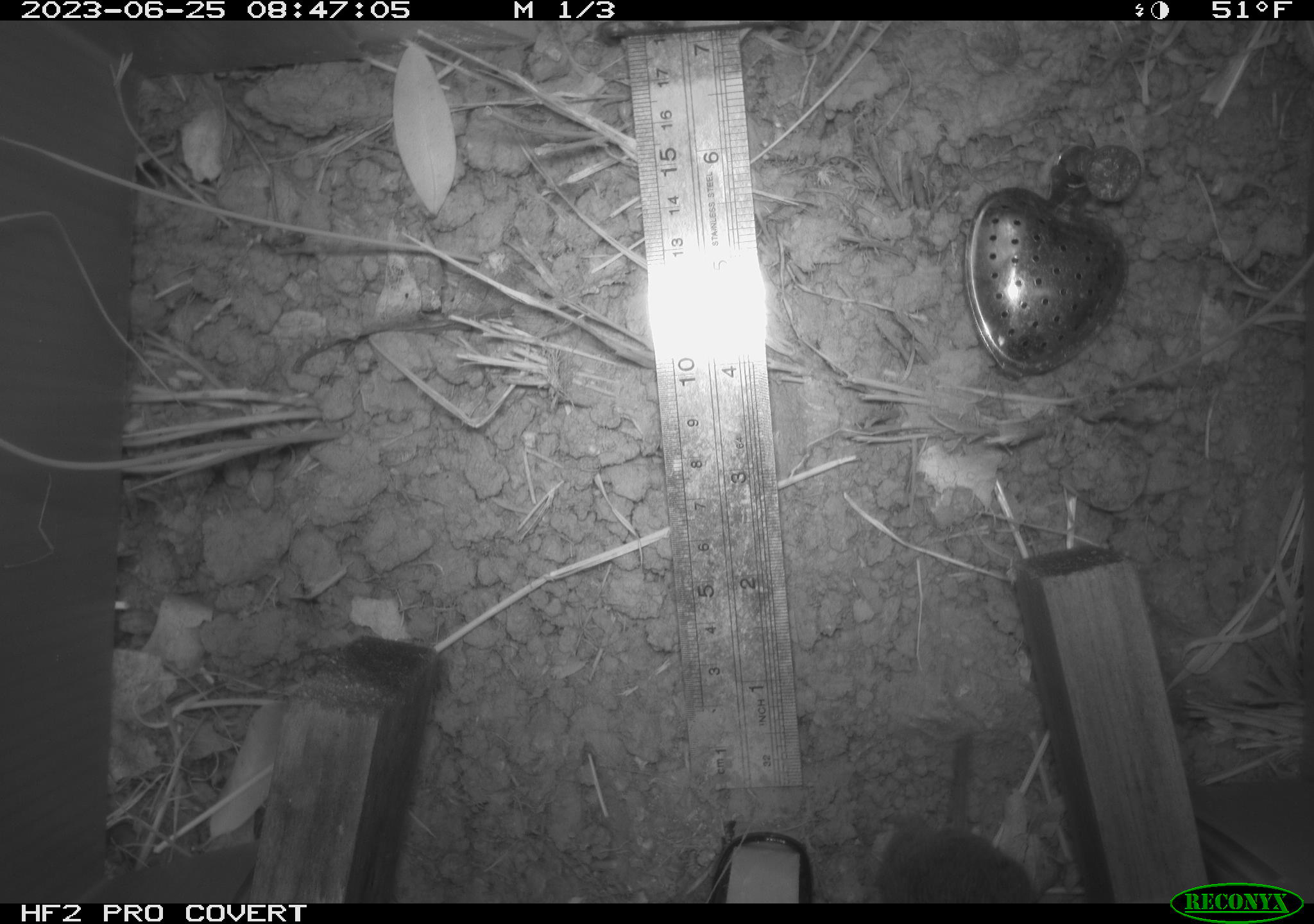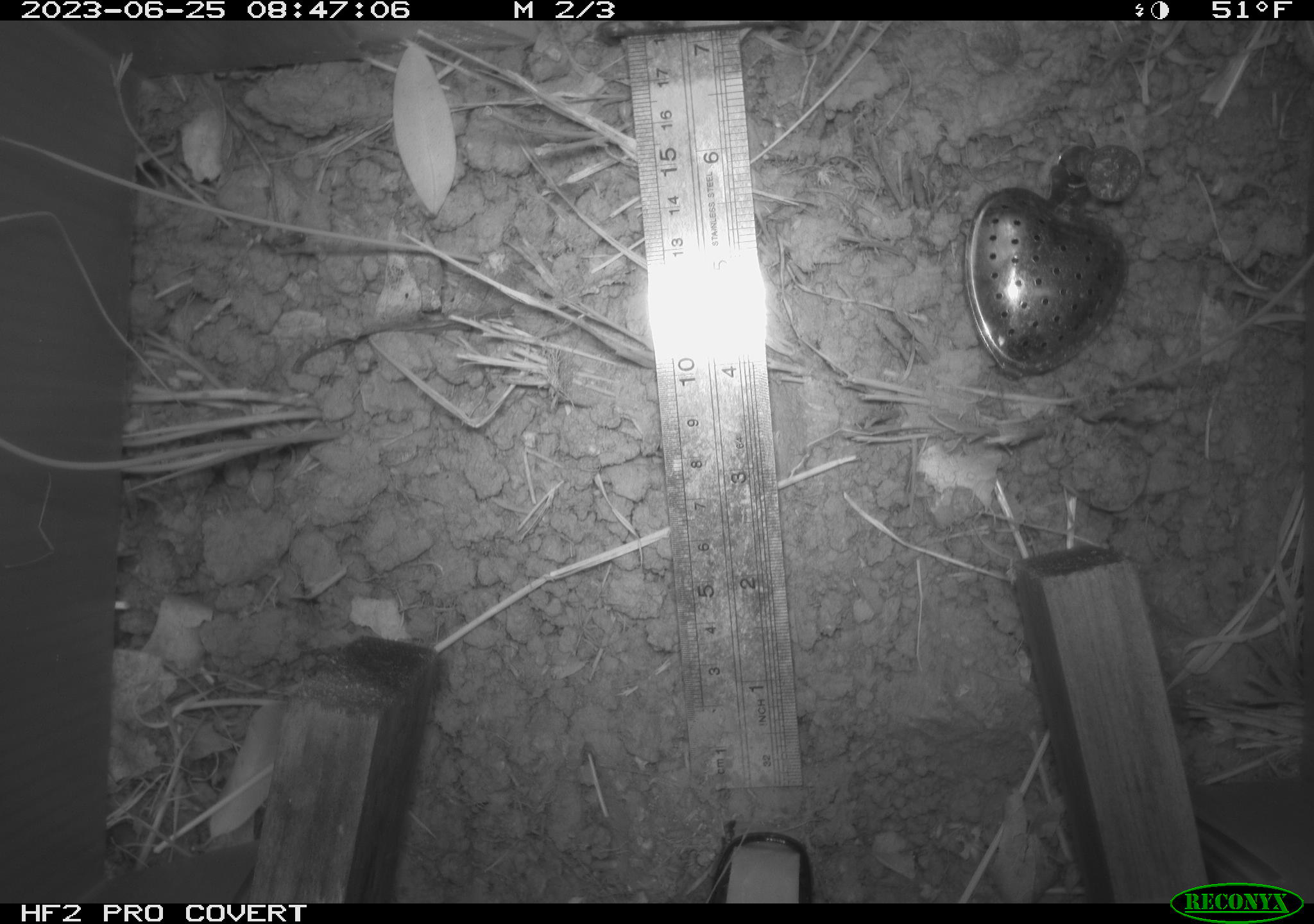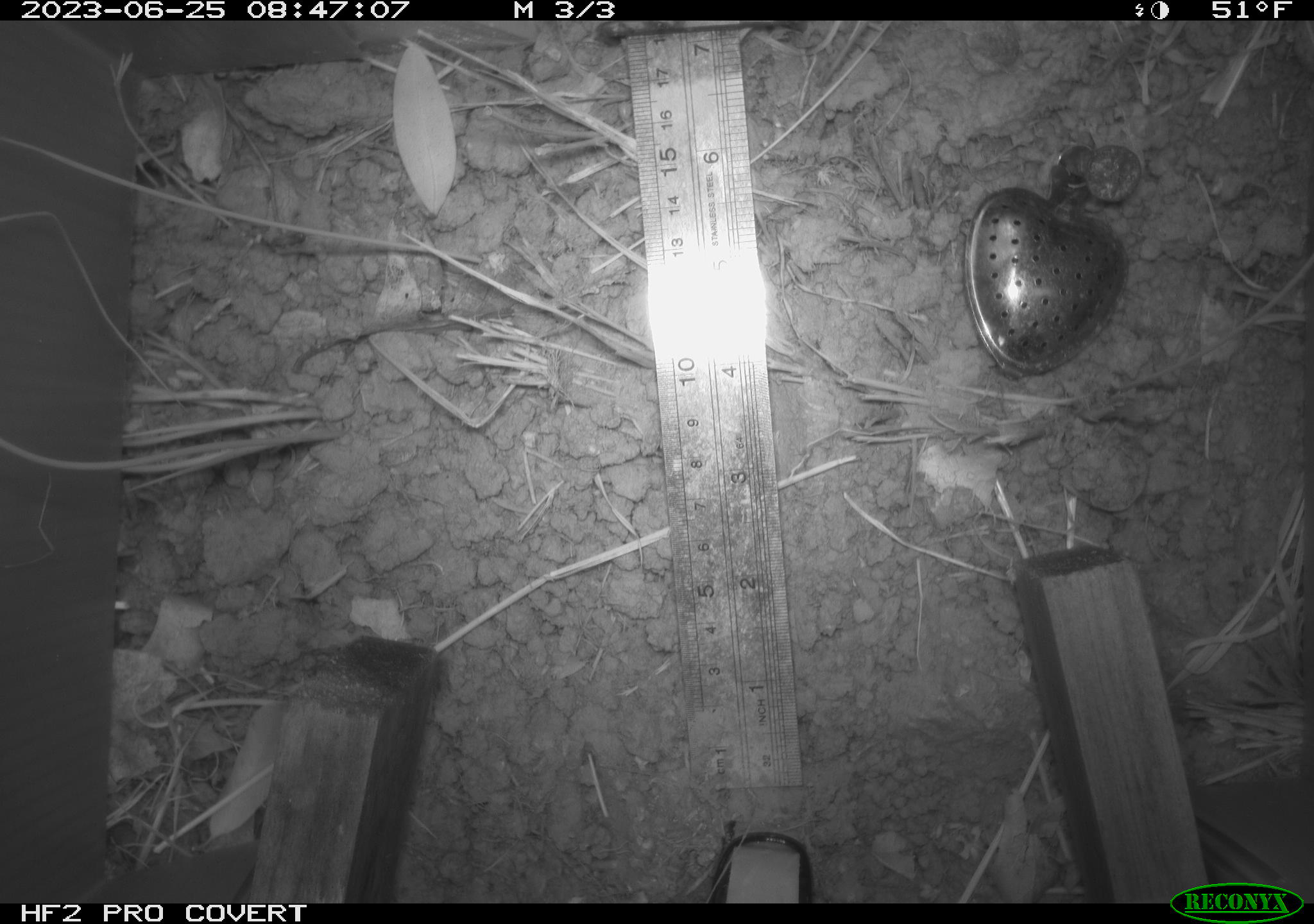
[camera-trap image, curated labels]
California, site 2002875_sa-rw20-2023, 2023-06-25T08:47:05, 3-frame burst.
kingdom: Animalia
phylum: Chordata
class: Mammalia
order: Rodentia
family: Cricetidae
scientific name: Arvicolinae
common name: voles, lemmings, and muskrats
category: arvicolinae subfamily